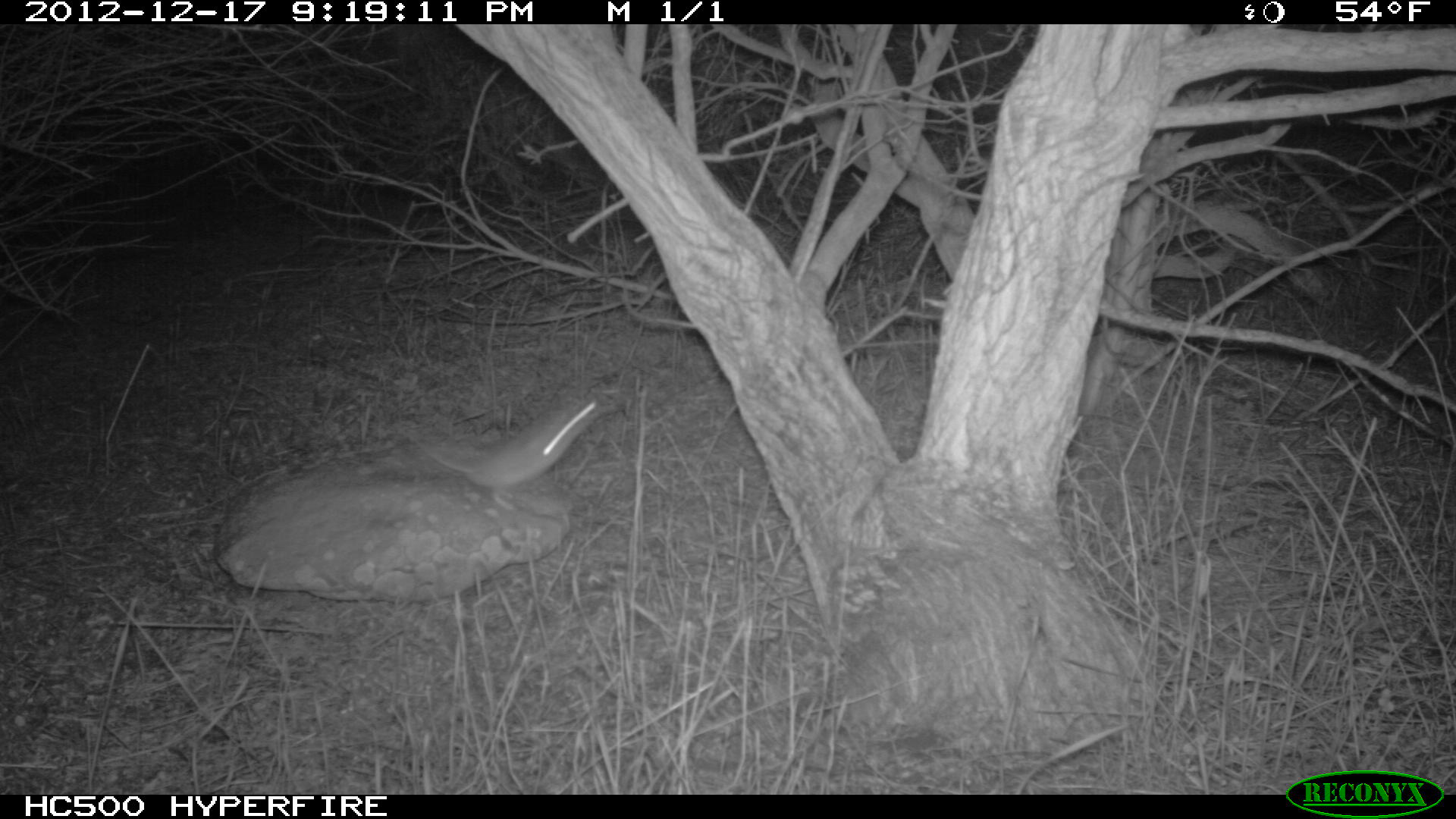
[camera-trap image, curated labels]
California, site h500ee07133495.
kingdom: Animalia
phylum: Chordata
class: Mammalia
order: Rodentia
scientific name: Rodentia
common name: rodent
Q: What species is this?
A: Rodent (Rodentia).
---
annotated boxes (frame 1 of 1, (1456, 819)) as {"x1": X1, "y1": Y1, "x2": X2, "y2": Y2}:
rodent: {"x1": 402, "y1": 397, "x2": 602, "y2": 513}